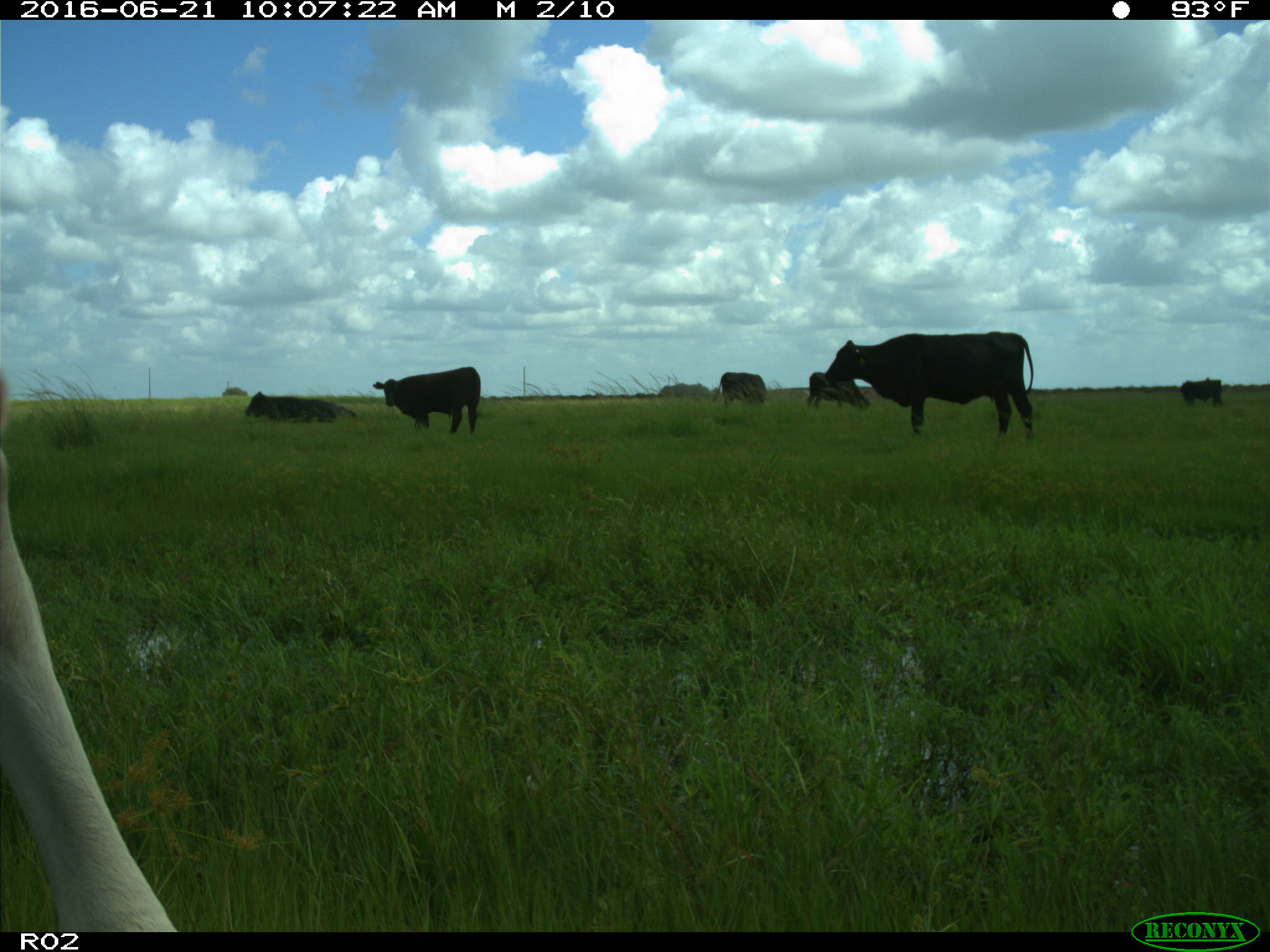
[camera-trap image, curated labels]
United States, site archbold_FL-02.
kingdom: Animalia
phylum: Chordata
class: Mammalia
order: Artiodactyla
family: Bovidae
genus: Bos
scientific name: Bos taurus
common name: domestic cow